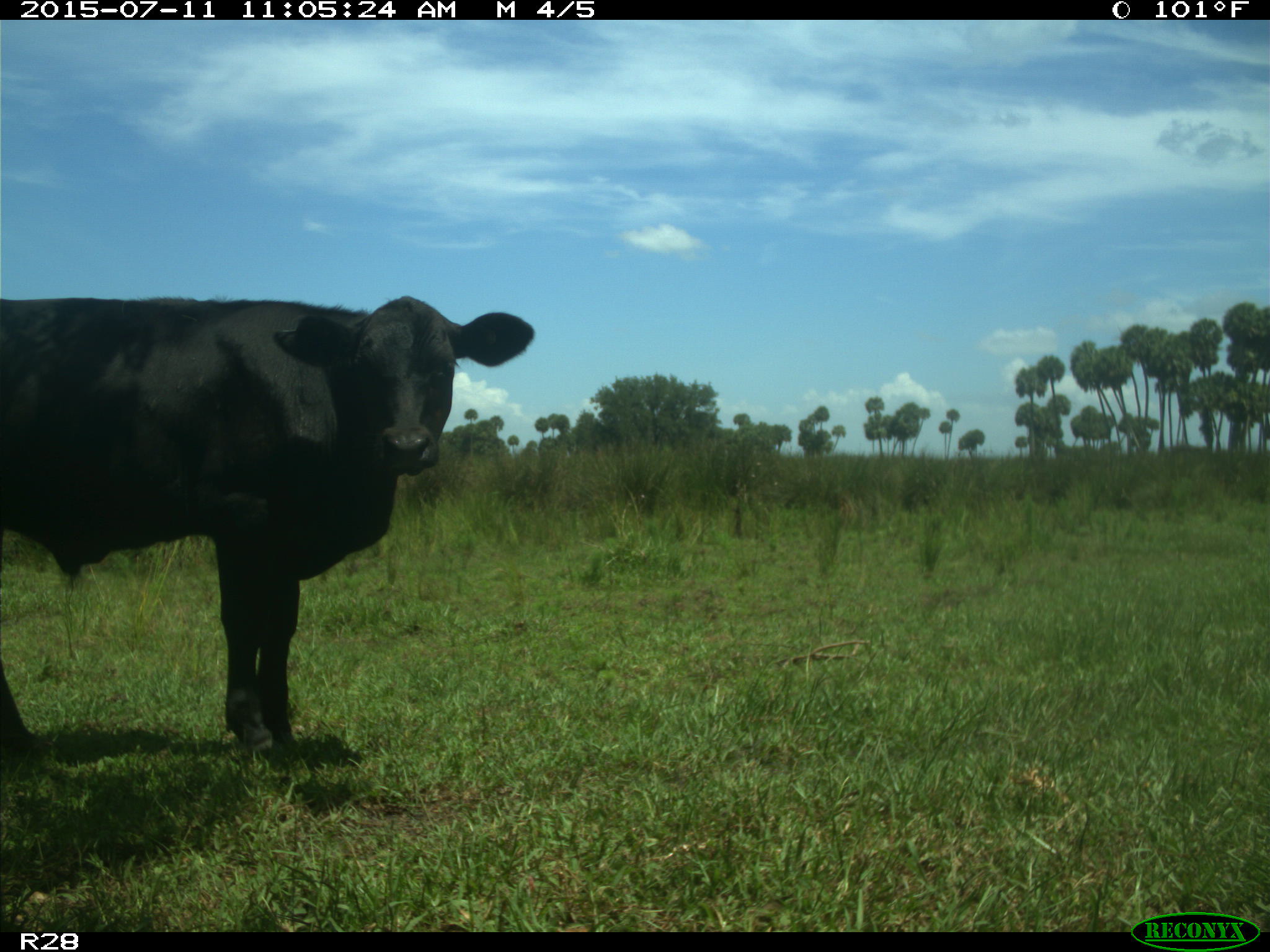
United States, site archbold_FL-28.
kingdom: Animalia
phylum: Chordata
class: Mammalia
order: Artiodactyla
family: Bovidae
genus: Bos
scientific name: Bos taurus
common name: domestic cow